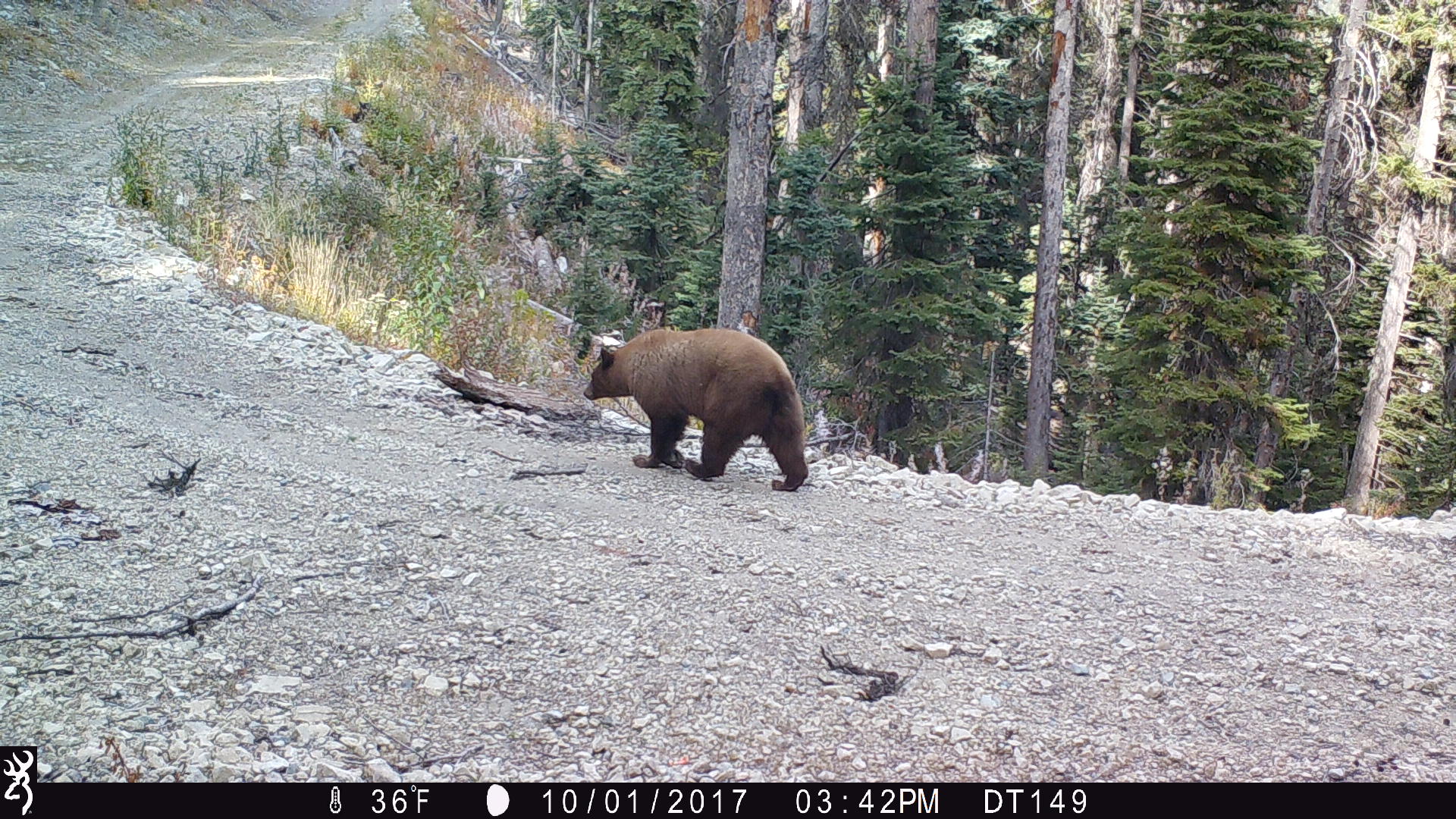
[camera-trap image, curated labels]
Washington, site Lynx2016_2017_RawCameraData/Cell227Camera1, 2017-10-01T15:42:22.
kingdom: Animalia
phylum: Chordata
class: Mammalia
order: Carnivora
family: Ursidae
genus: Ursus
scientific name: Ursus americanus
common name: american black bear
Ursus americanus (american black bear). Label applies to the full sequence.